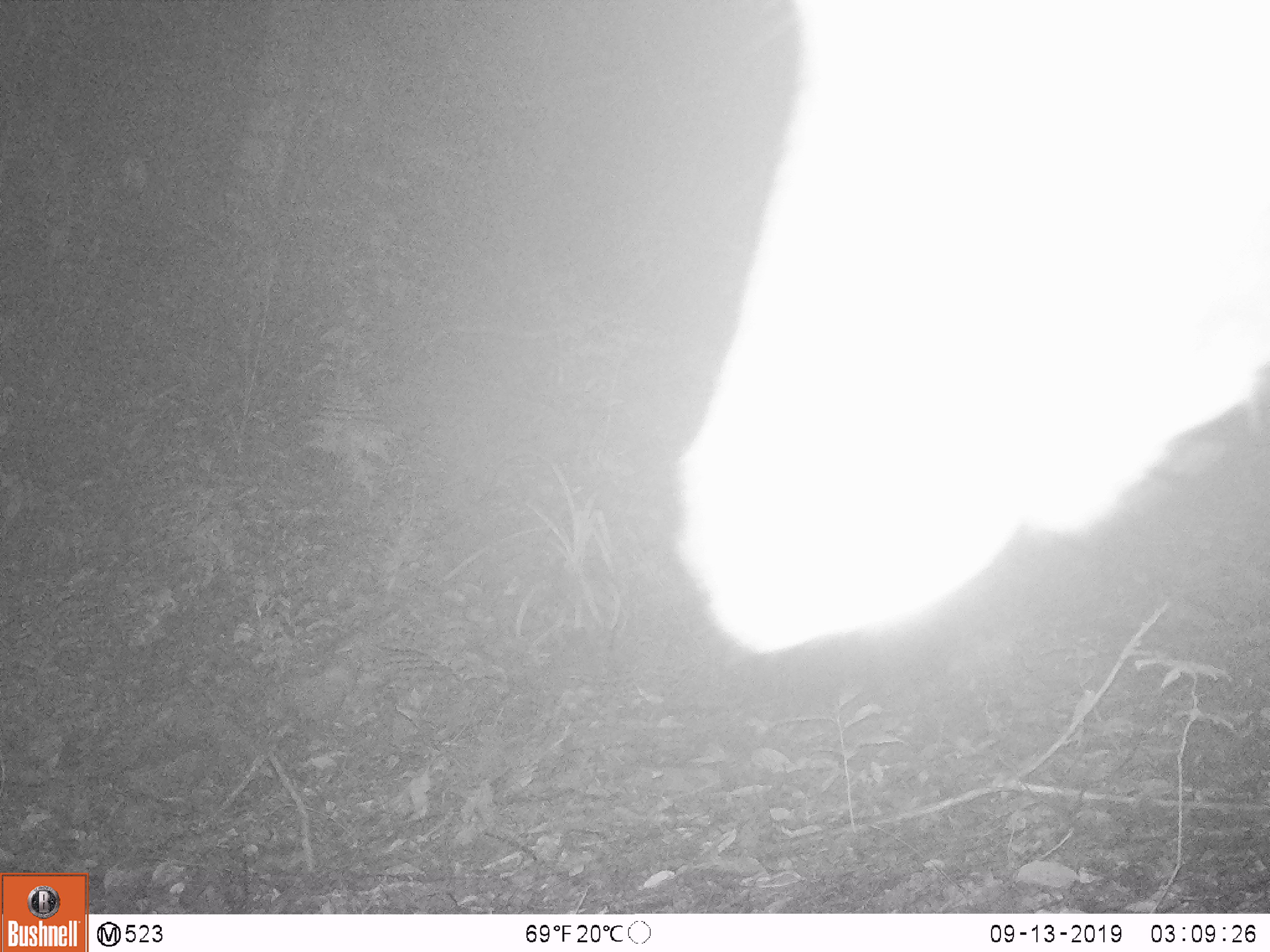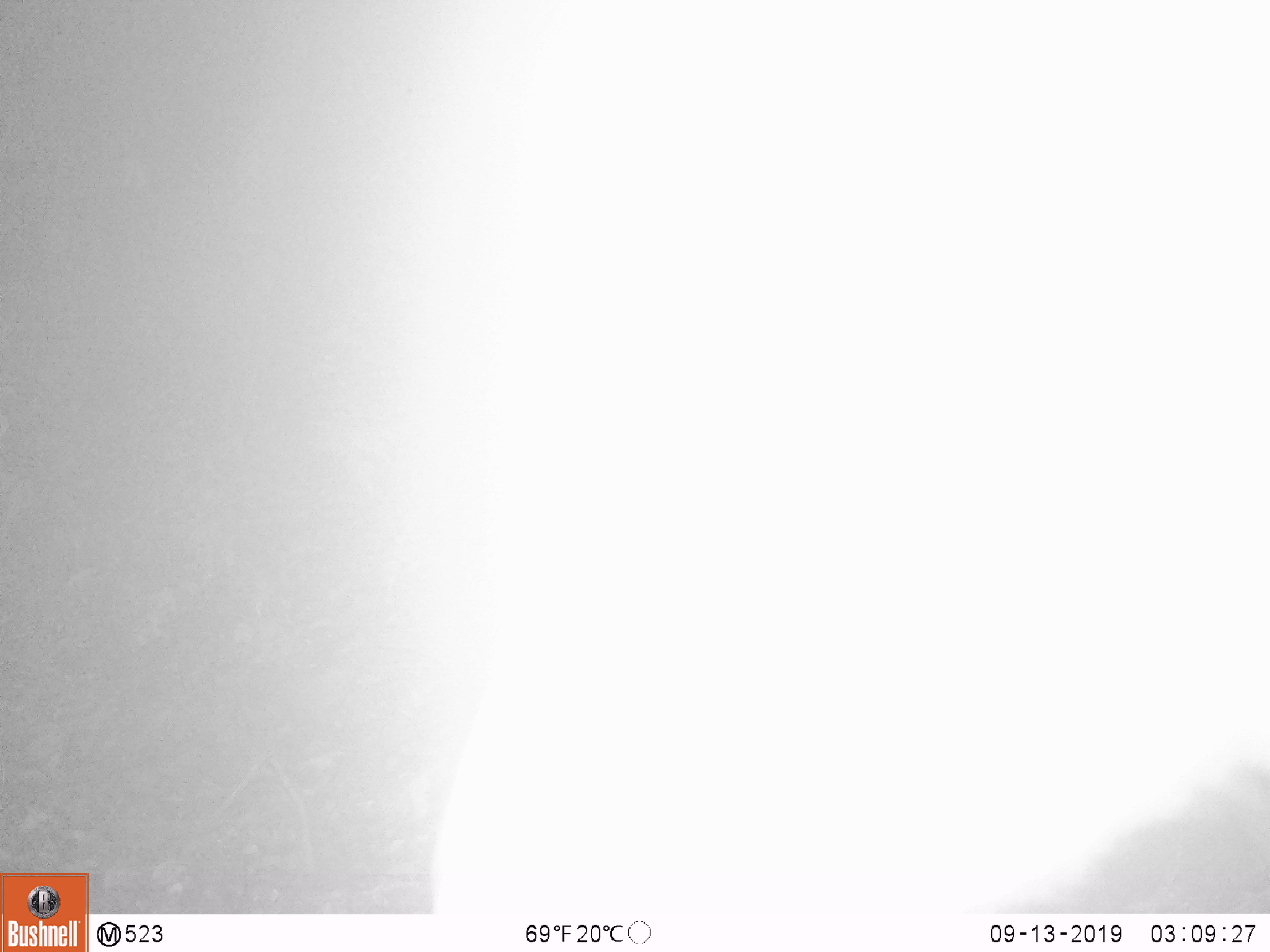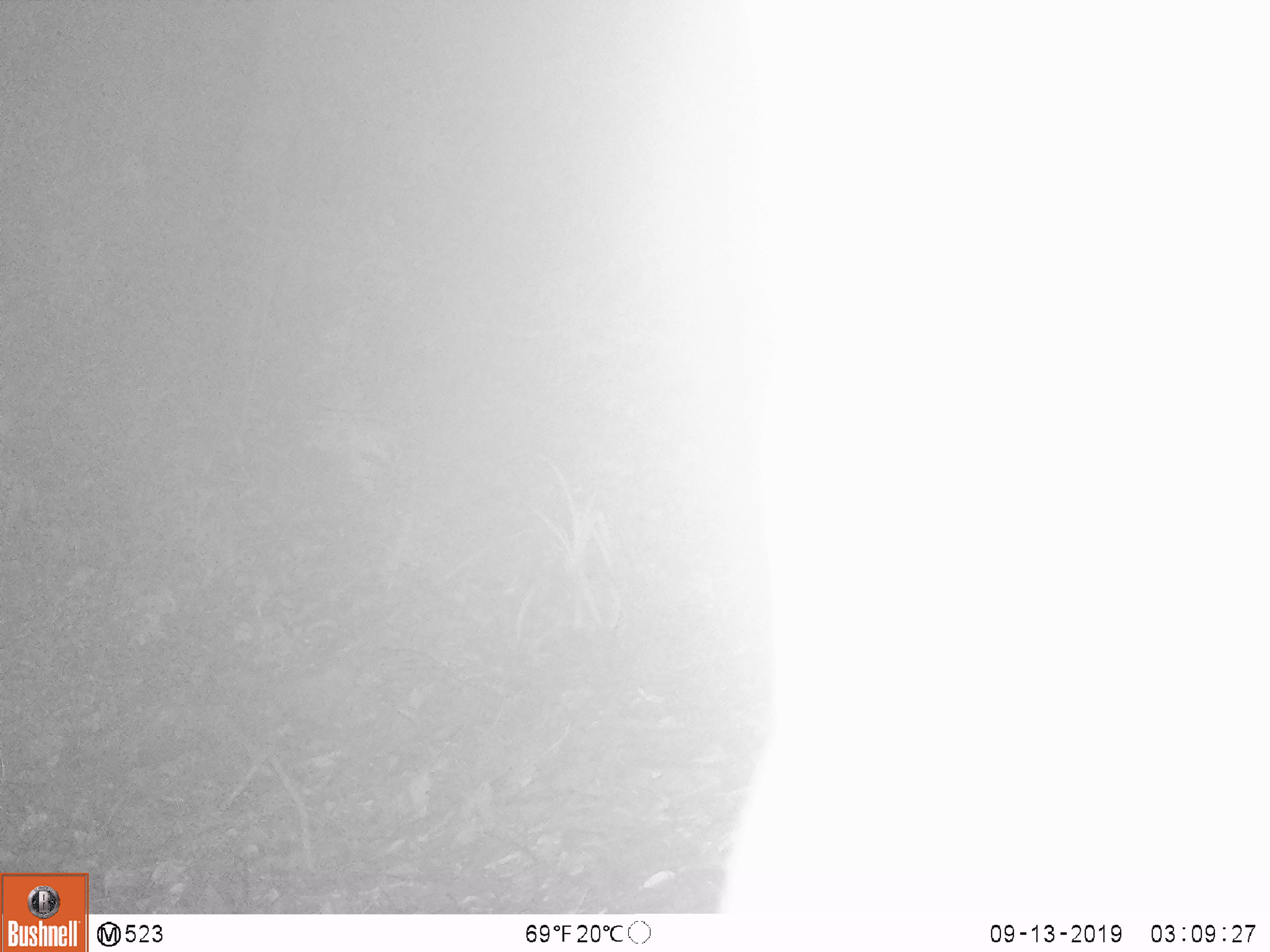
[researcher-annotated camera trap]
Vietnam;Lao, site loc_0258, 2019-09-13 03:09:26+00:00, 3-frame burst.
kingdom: Animalia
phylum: Chordata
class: Mammalia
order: Artiodactyla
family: Cervidae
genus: Rusa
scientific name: Rusa unicolor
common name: sambar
Sambar (Rusa unicolor). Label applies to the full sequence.